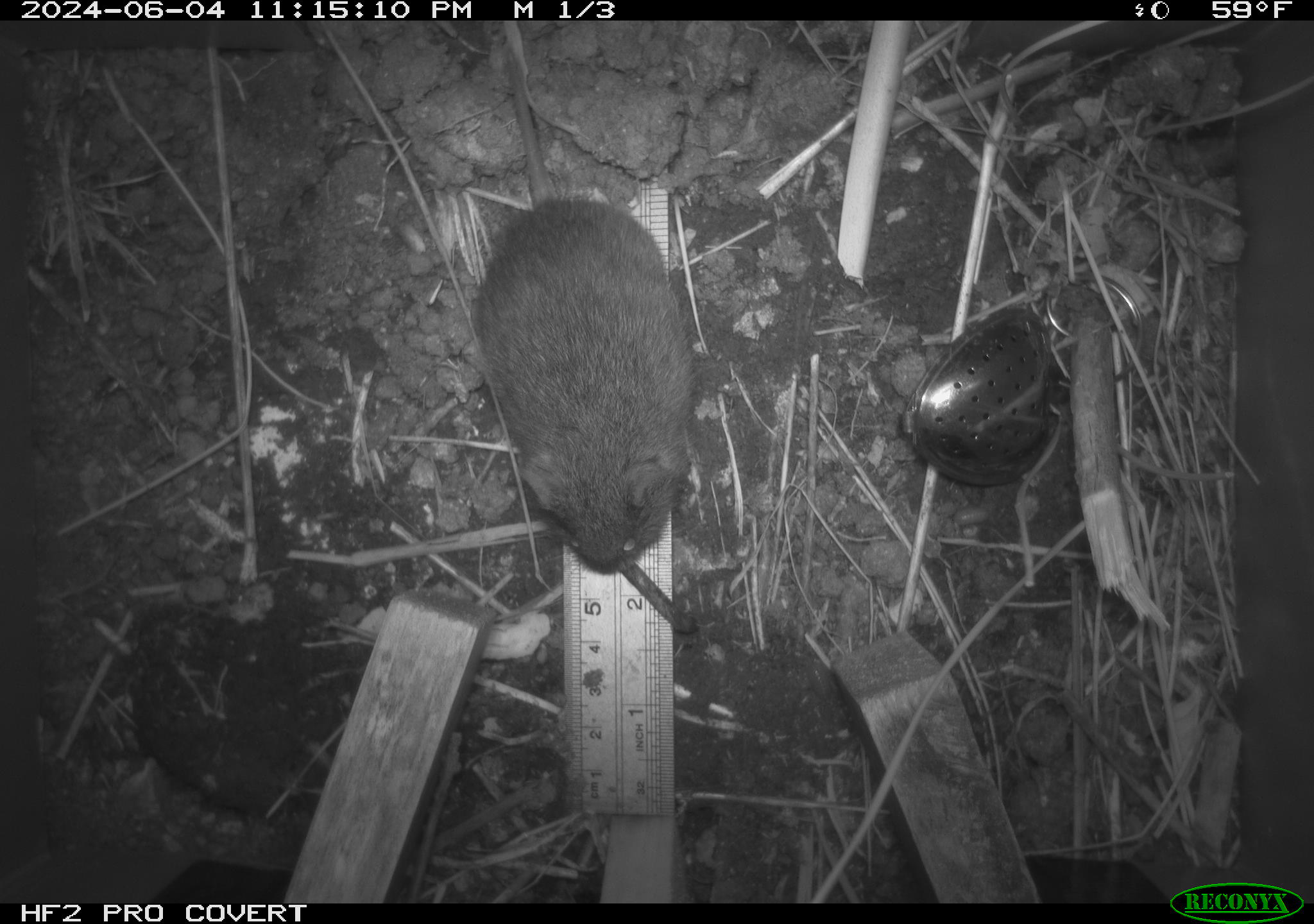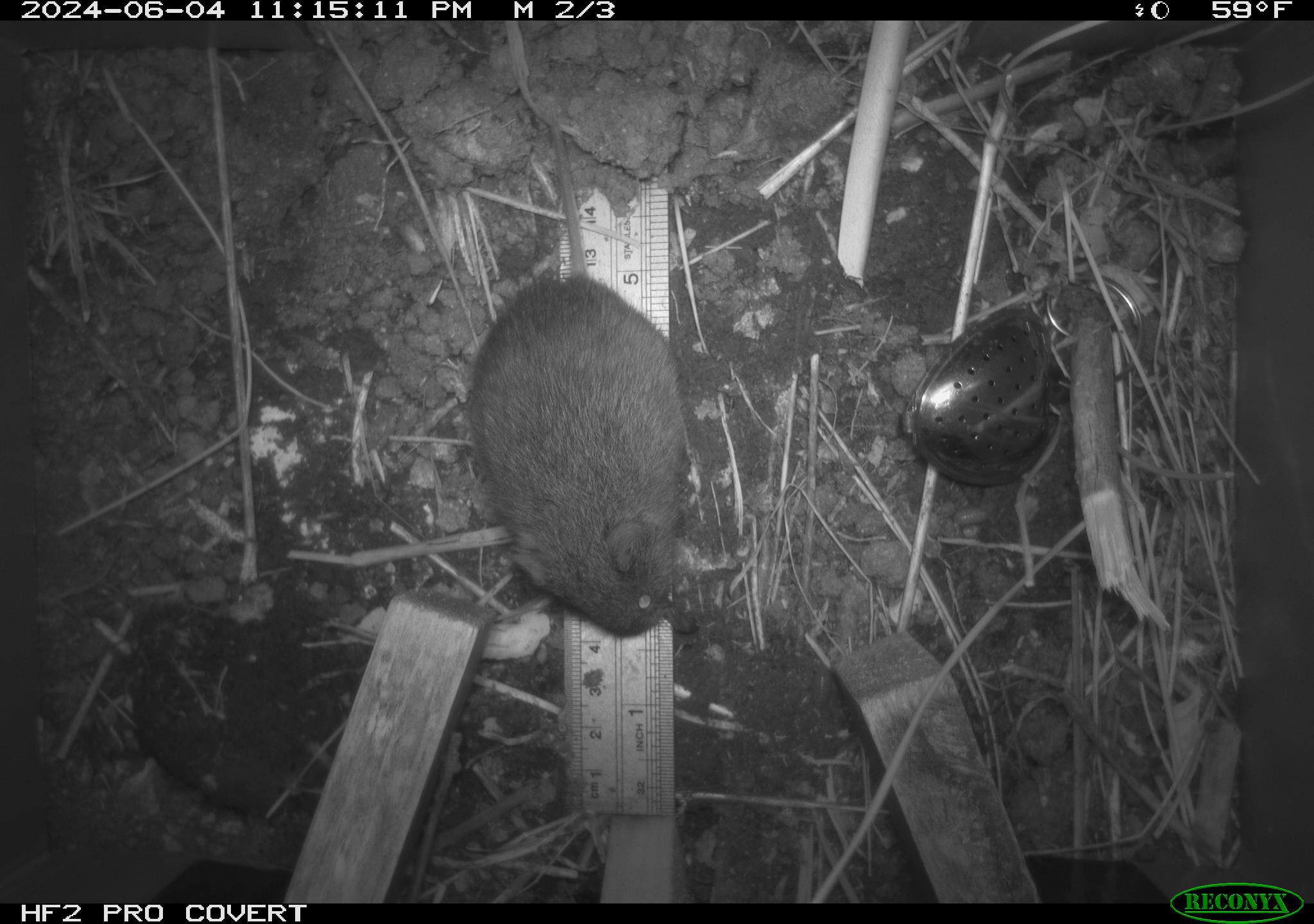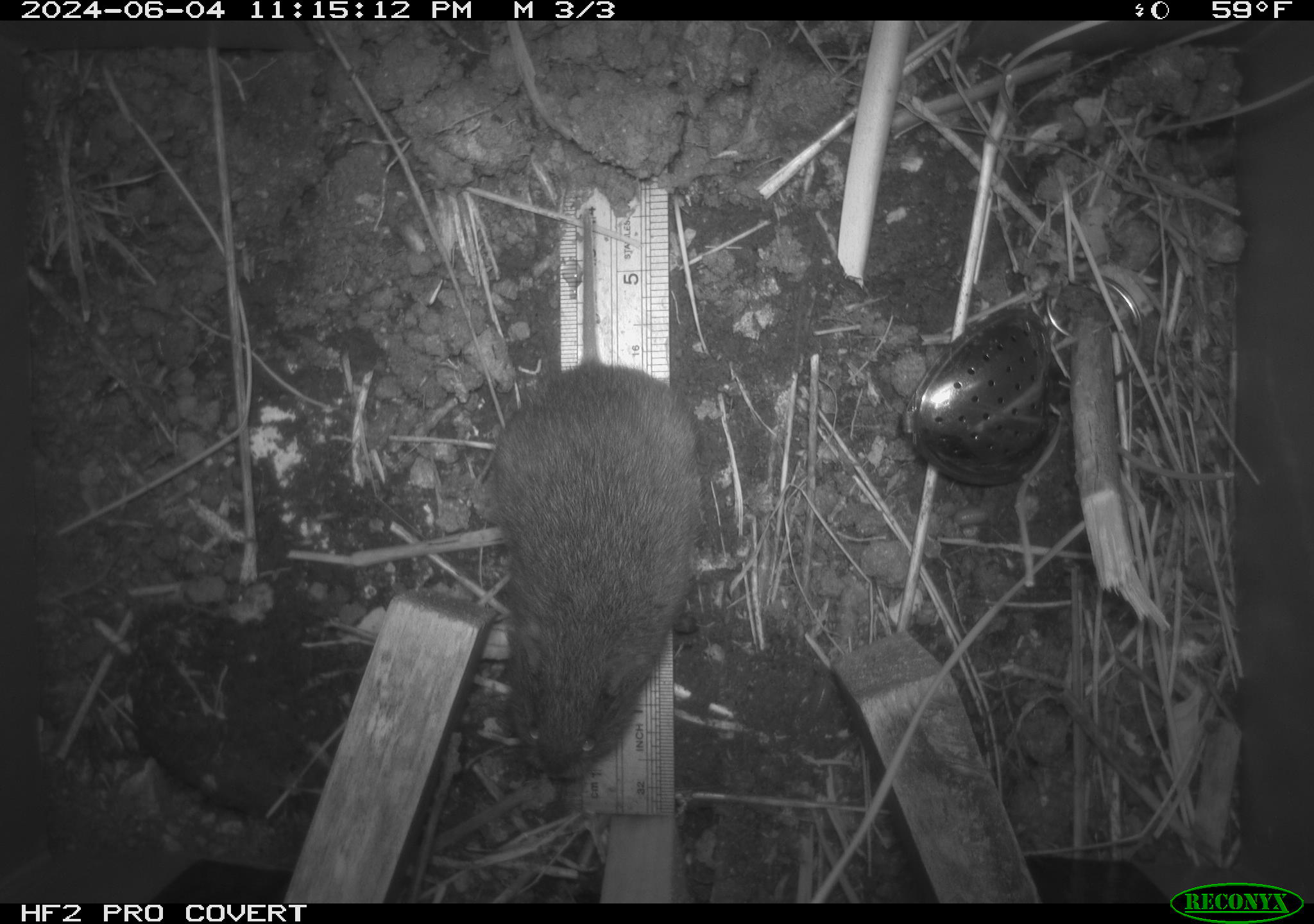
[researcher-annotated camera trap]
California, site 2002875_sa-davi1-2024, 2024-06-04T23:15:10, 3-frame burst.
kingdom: Animalia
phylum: Chordata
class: Mammalia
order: Rodentia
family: Cricetidae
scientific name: Arvicolinae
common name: voles, lemmings, and muskrats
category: arvicolinae subfamily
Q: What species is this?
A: Arvicolinae subfamily (voles, lemmings, and muskrats) (Arvicolinae).